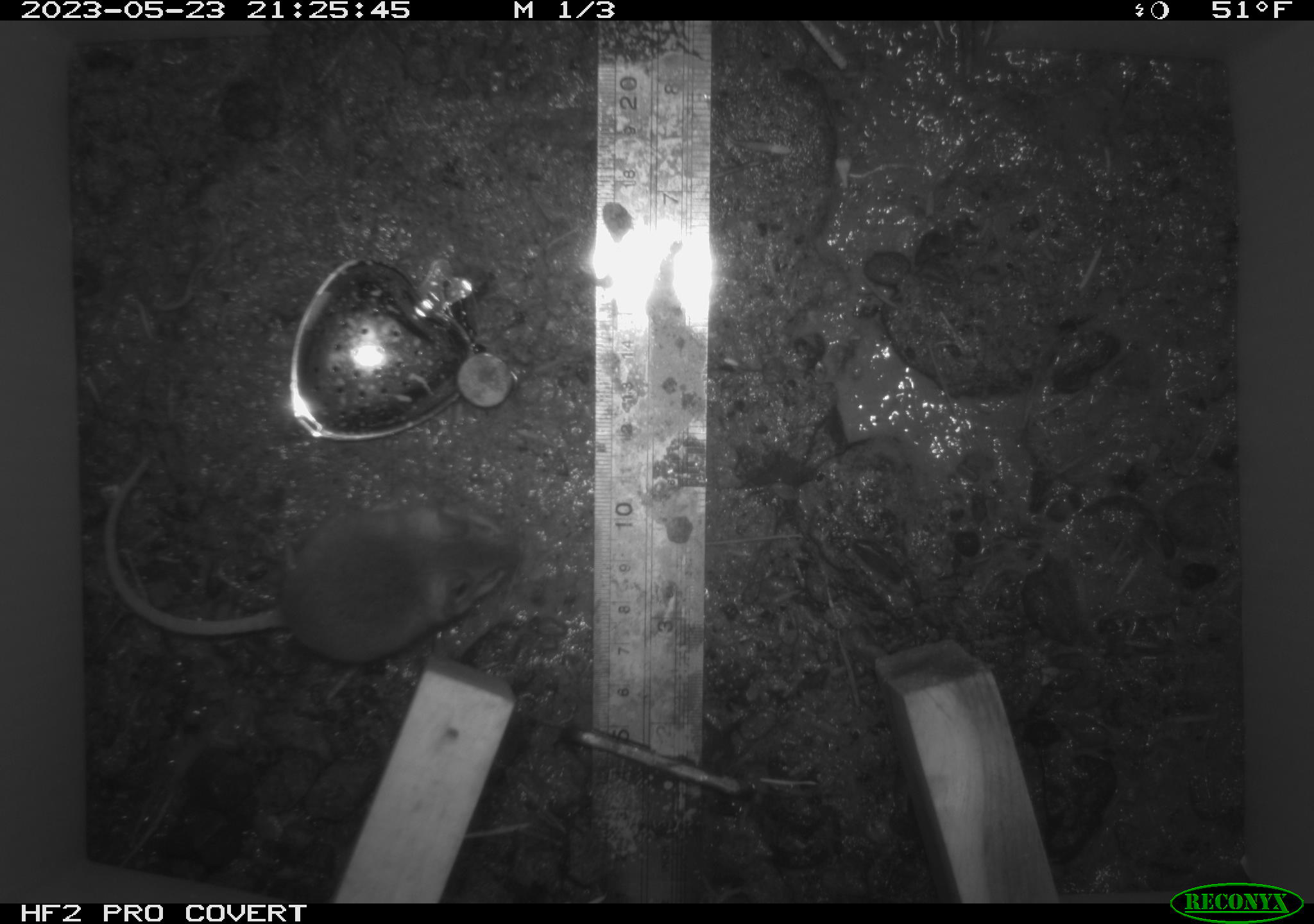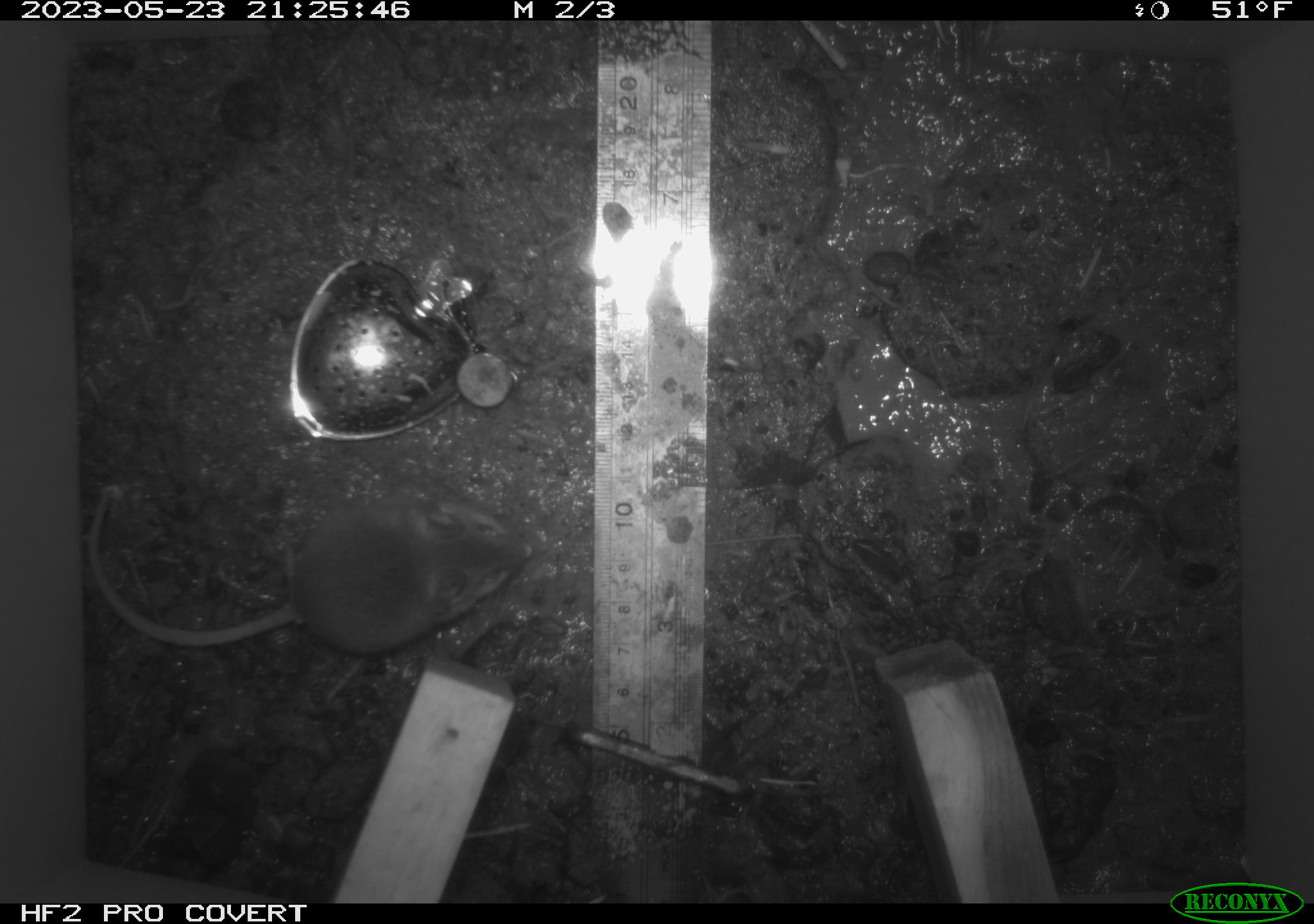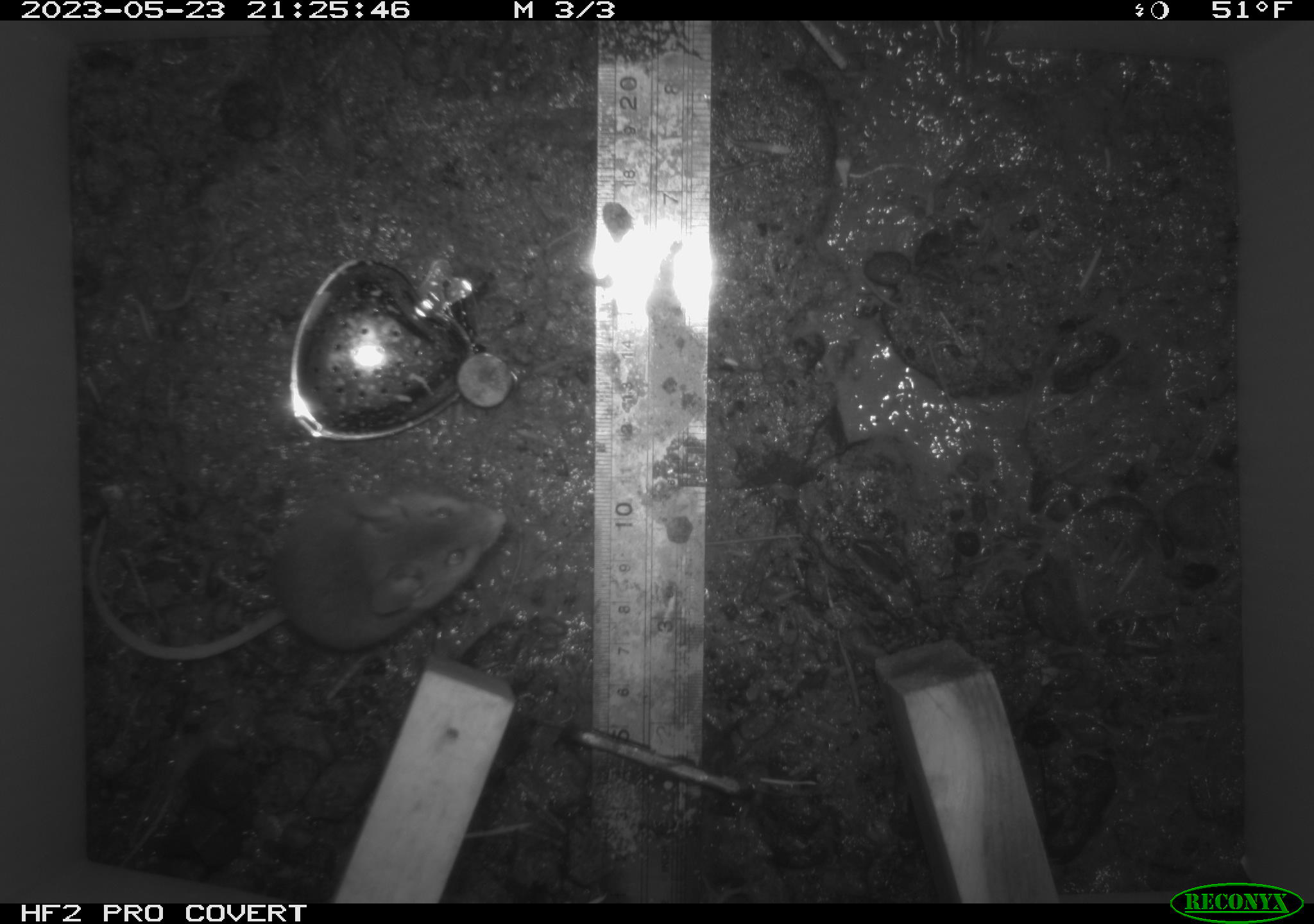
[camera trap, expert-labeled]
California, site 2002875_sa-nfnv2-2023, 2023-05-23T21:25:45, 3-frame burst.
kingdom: Animalia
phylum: Chordata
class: Mammalia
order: Rodentia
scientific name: Rodentia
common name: mouse species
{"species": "mouse species (Rodentia)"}